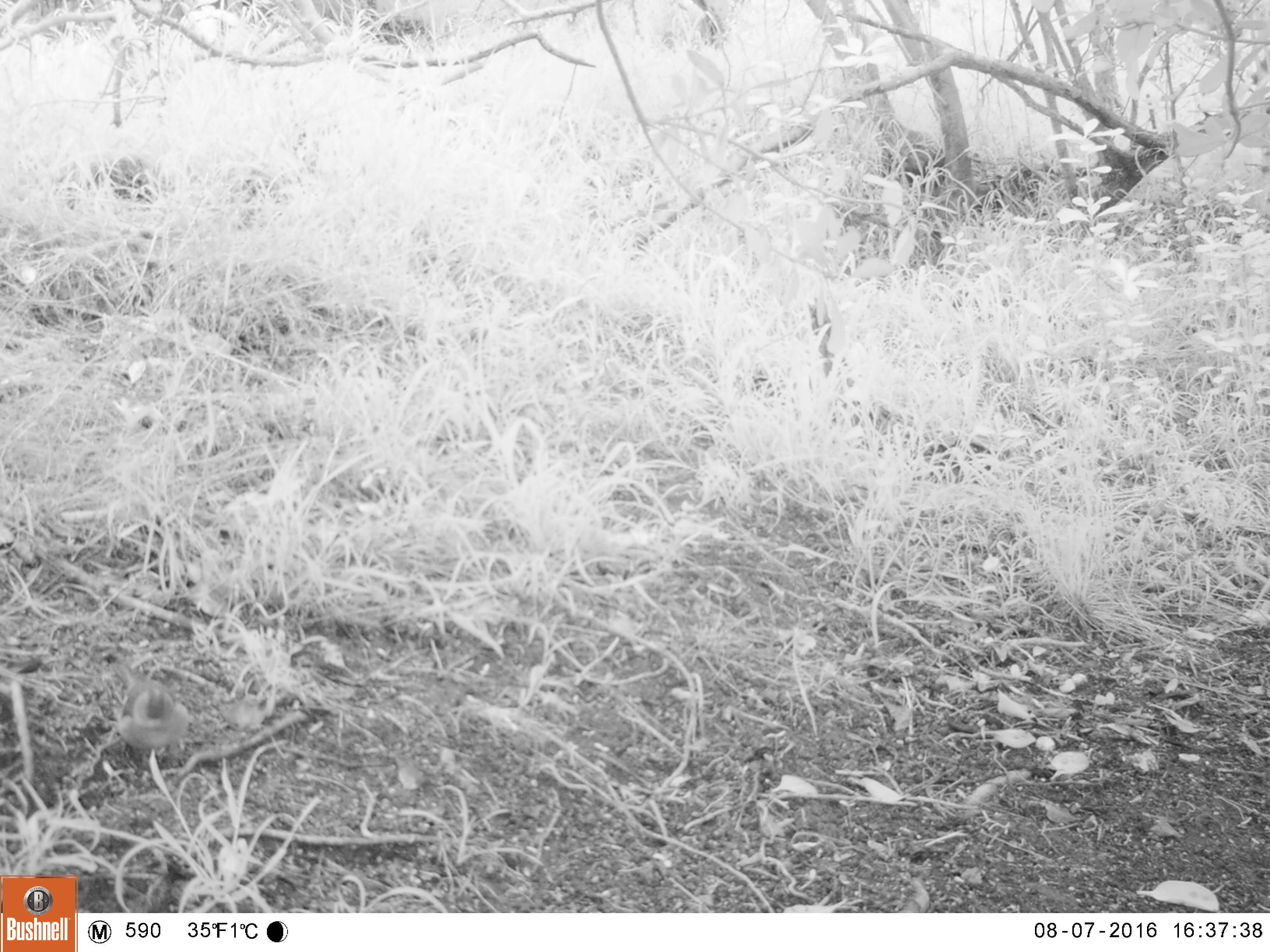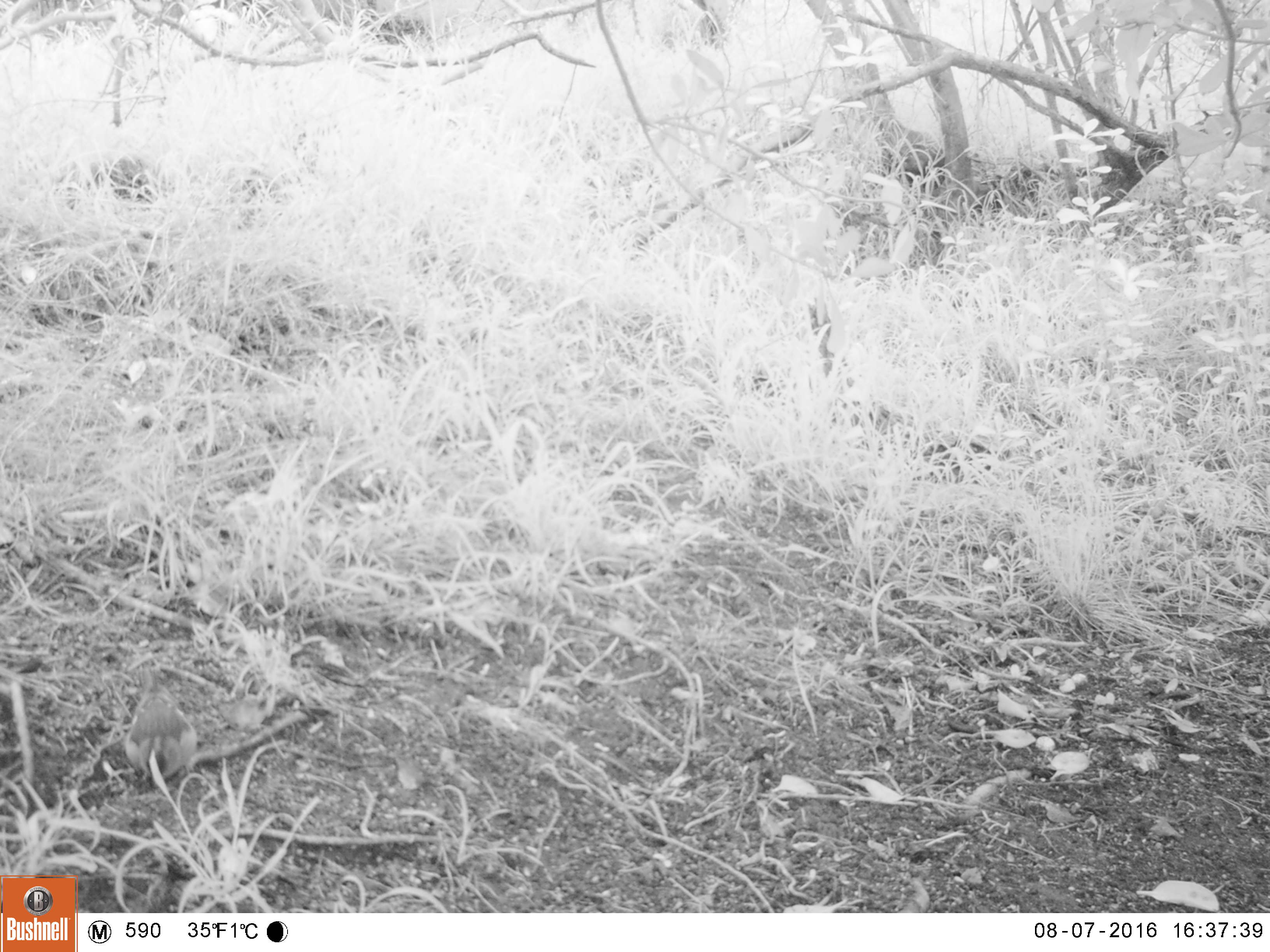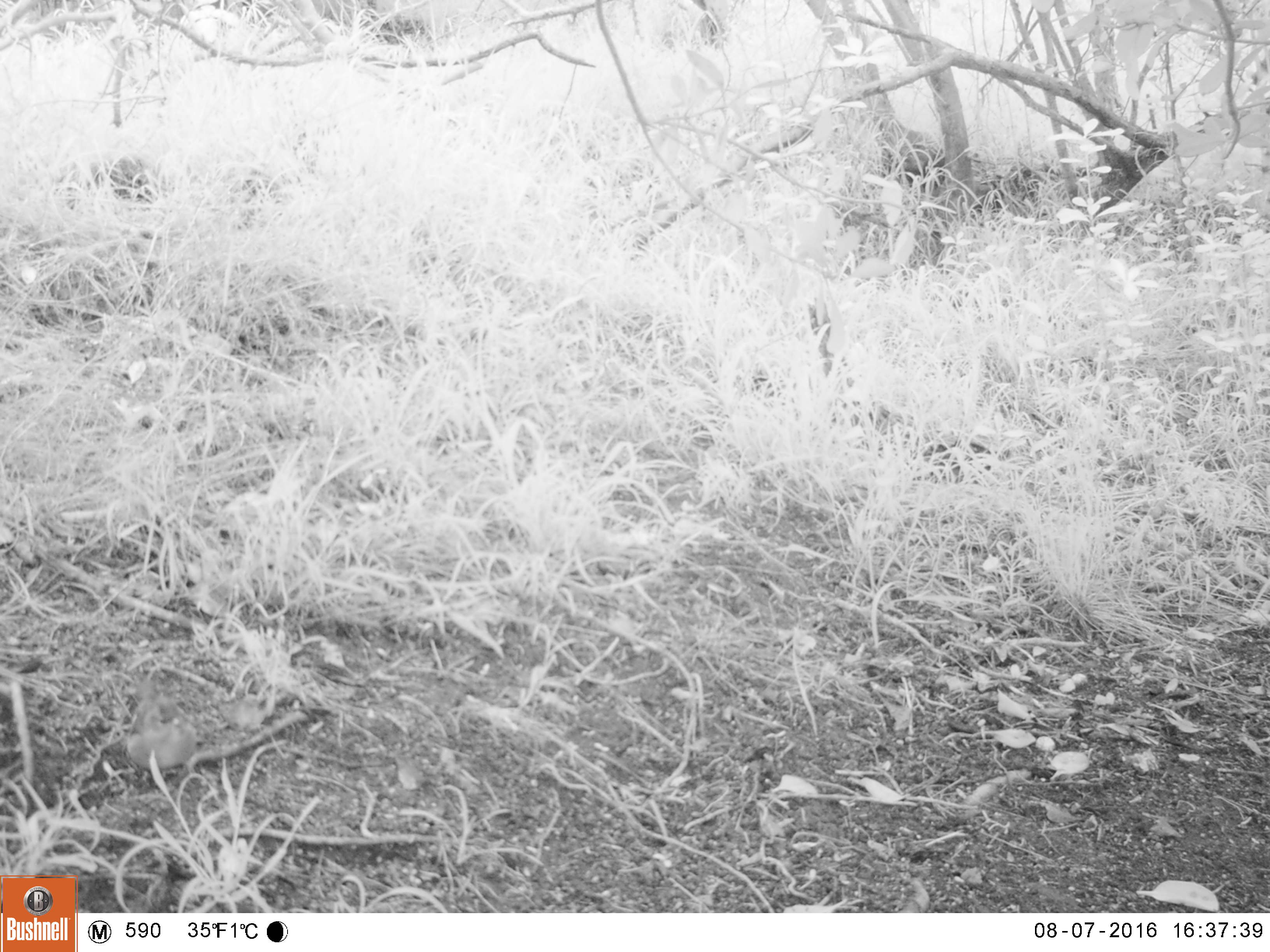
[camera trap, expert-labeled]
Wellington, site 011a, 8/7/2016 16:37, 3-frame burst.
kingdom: Animalia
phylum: Chordata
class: Aves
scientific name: Aves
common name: bird